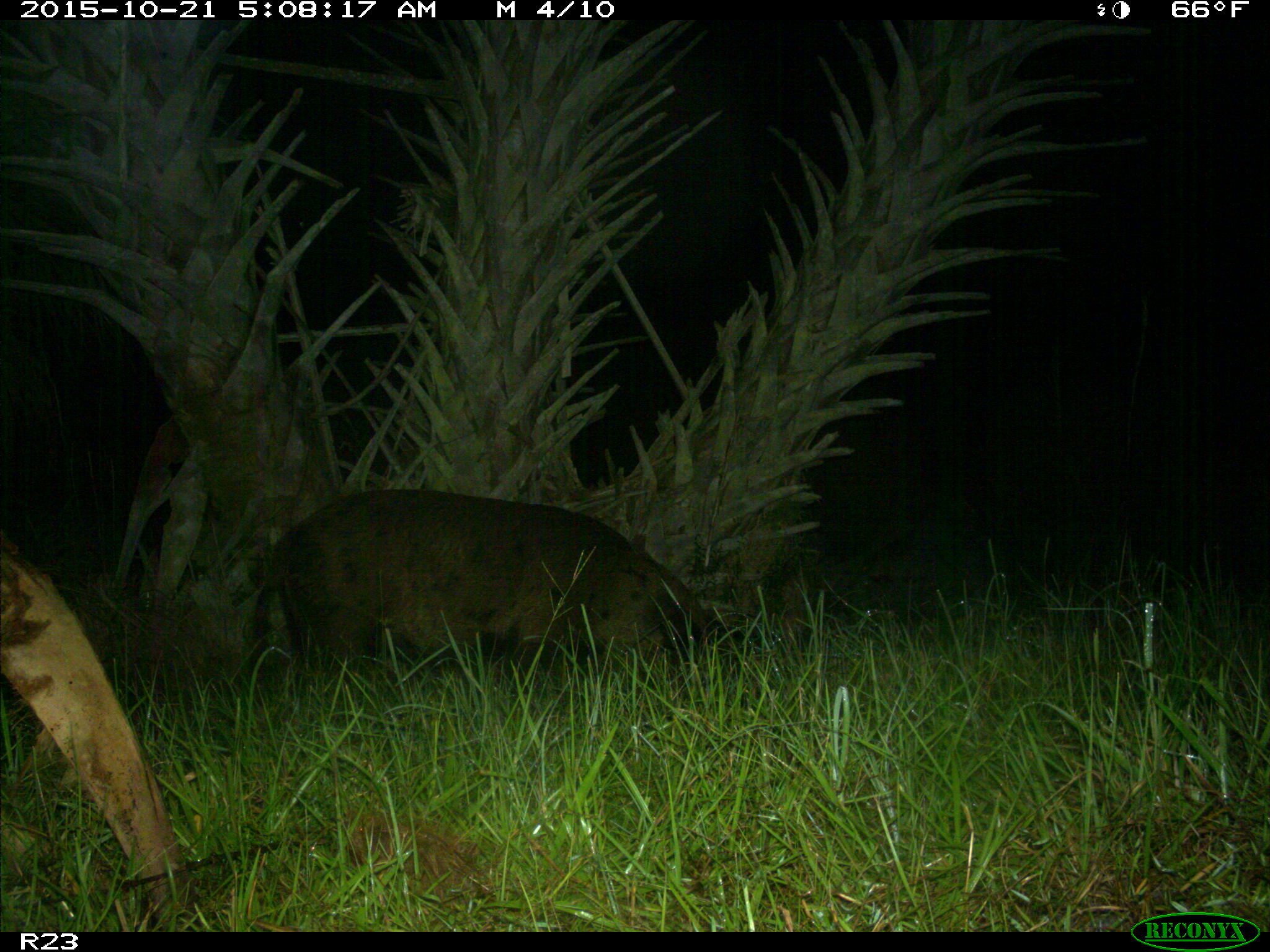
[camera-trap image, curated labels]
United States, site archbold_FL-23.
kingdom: Animalia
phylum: Chordata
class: Mammalia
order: Artiodactyla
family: Suidae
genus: Sus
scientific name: Sus scrofa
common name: wild boar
Sus scrofa (wild boar).